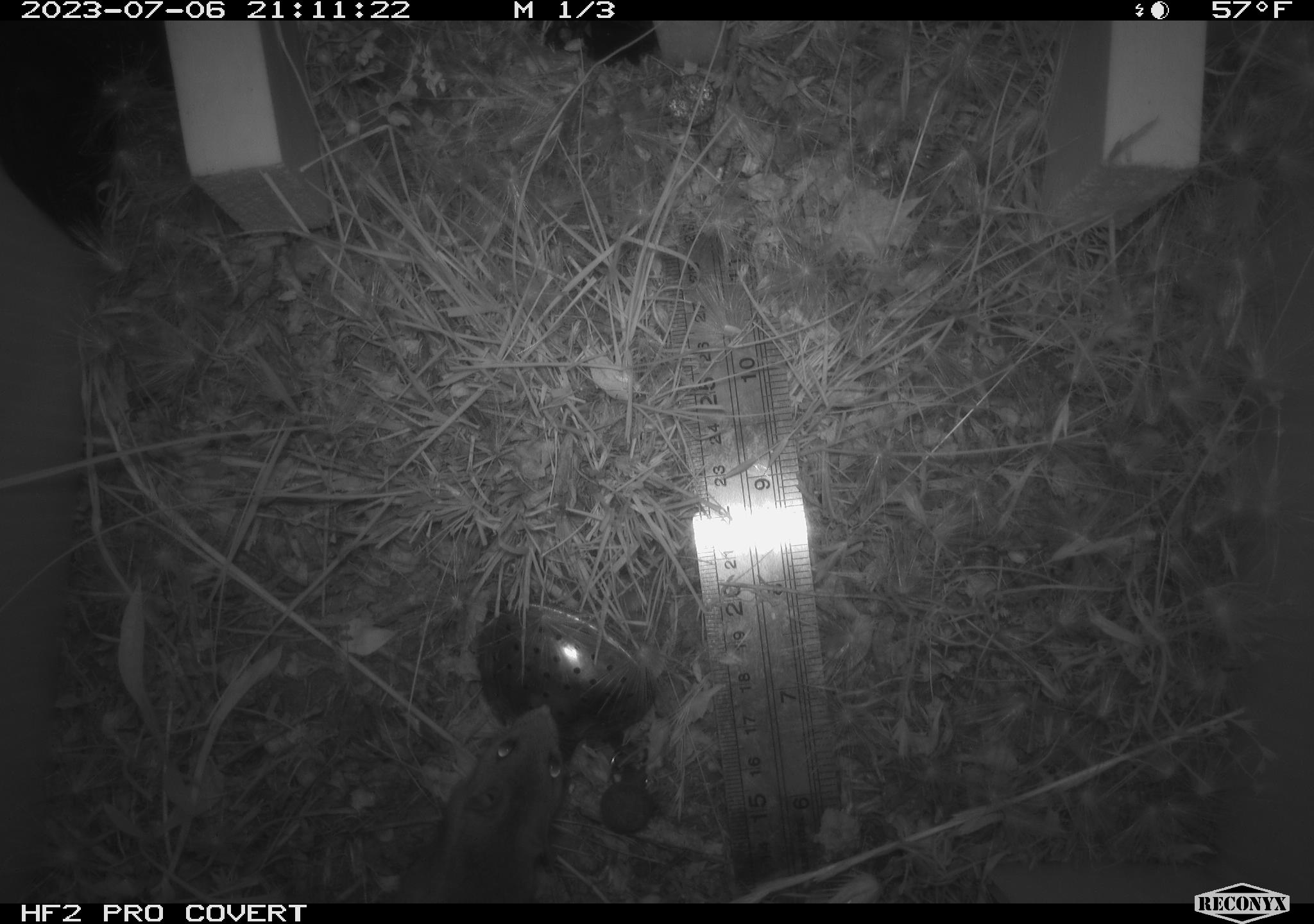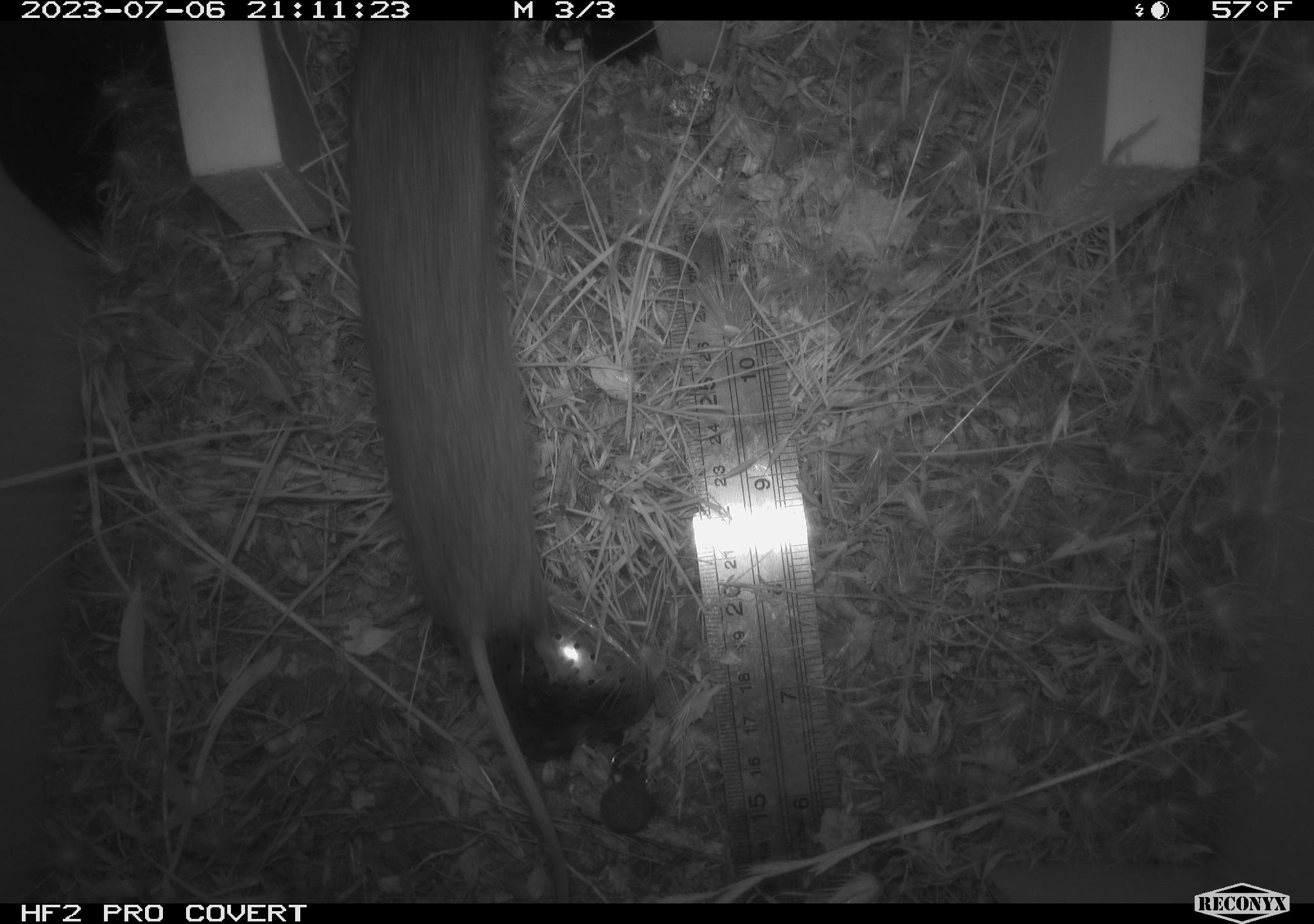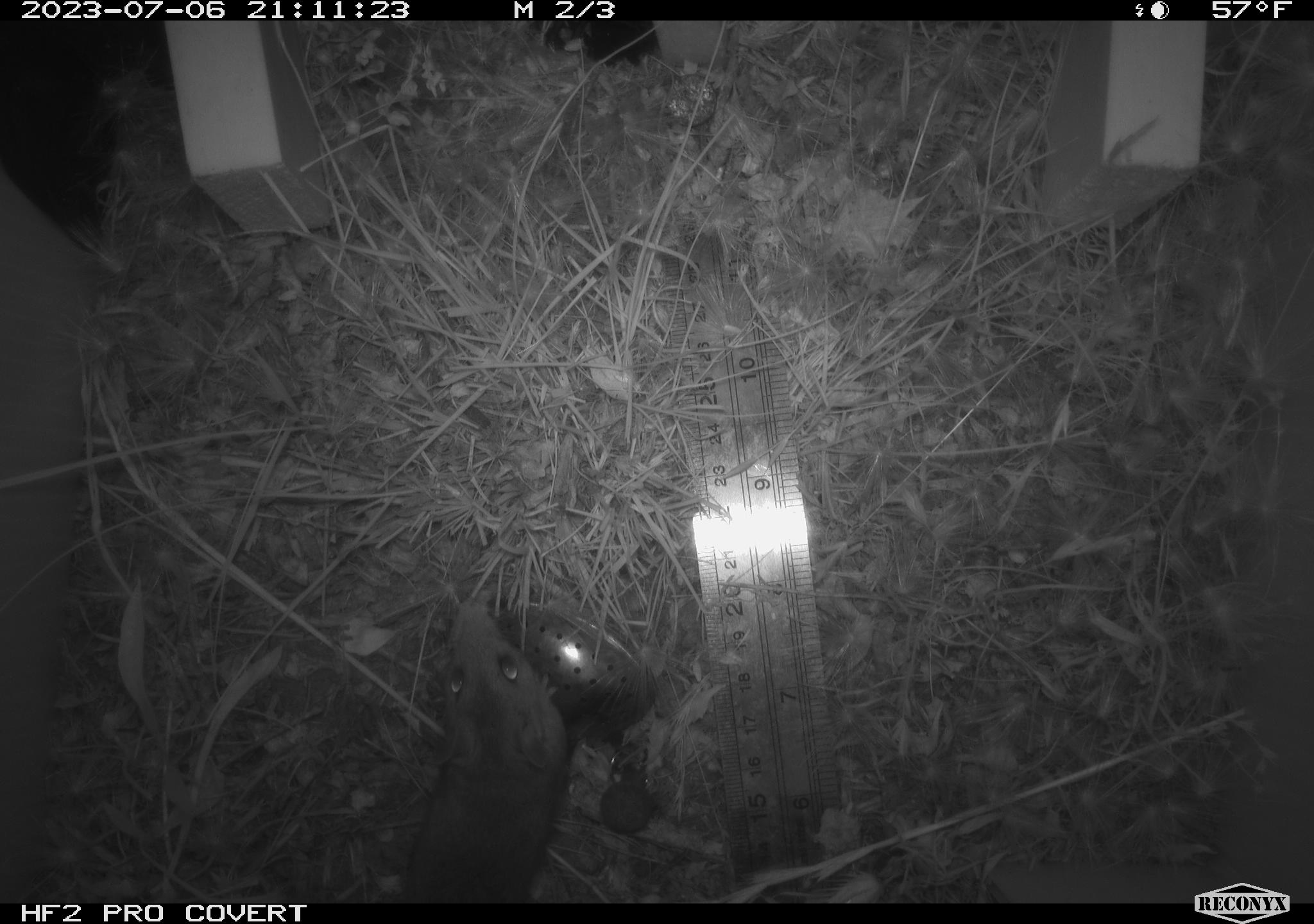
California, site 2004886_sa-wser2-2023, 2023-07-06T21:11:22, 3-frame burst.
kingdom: Animalia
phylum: Chordata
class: Mammalia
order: Rodentia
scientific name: Rodentia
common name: mouse species